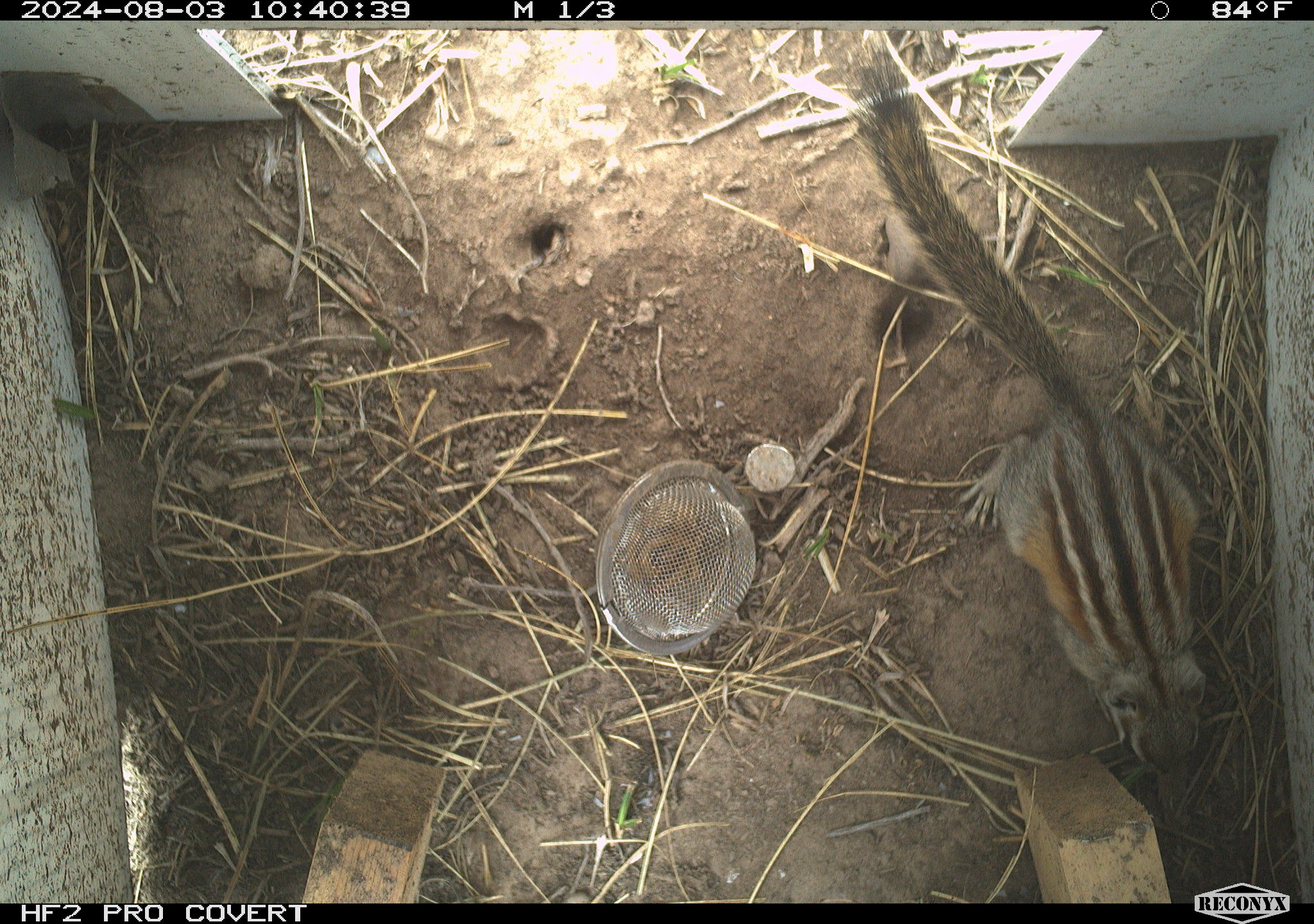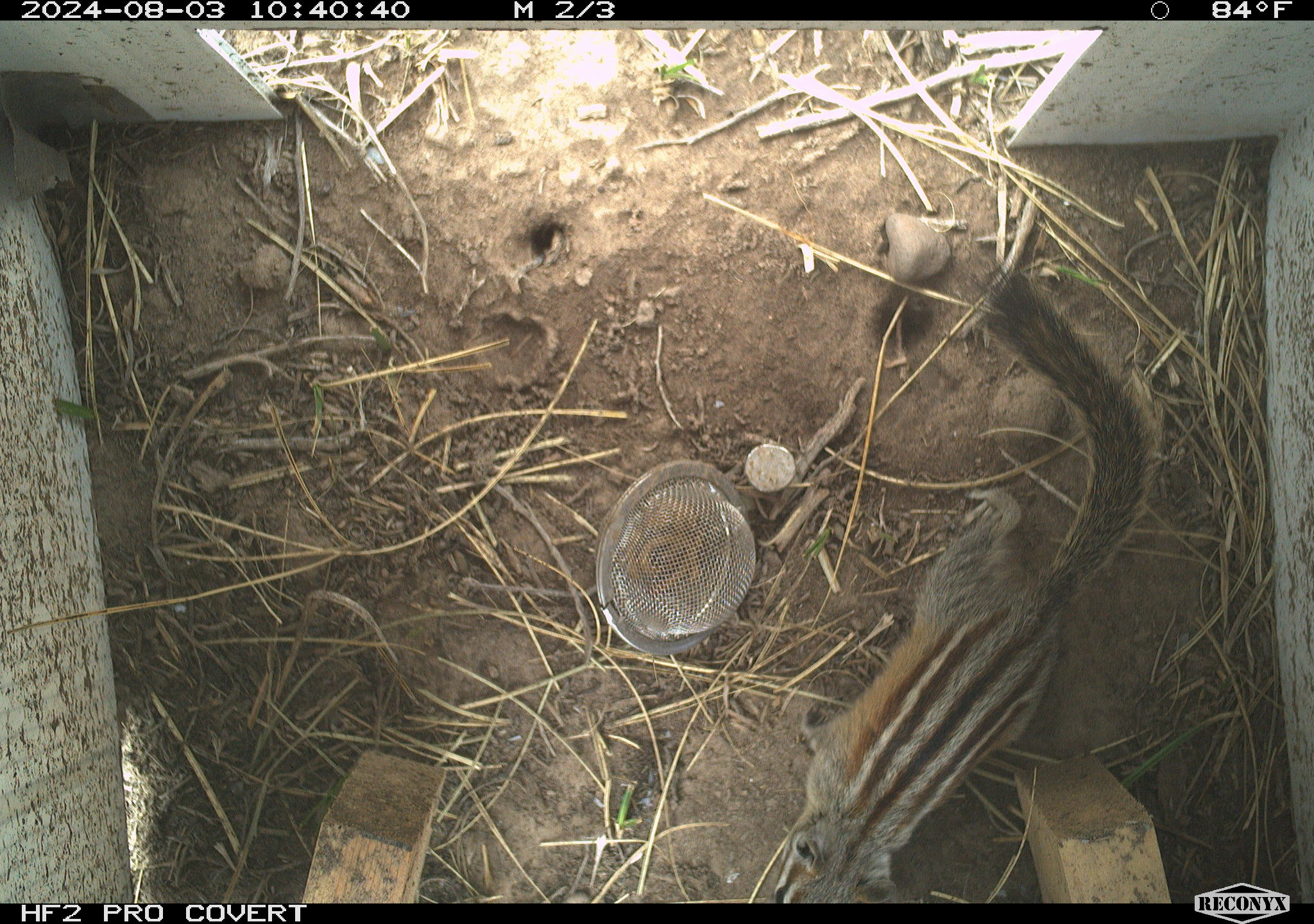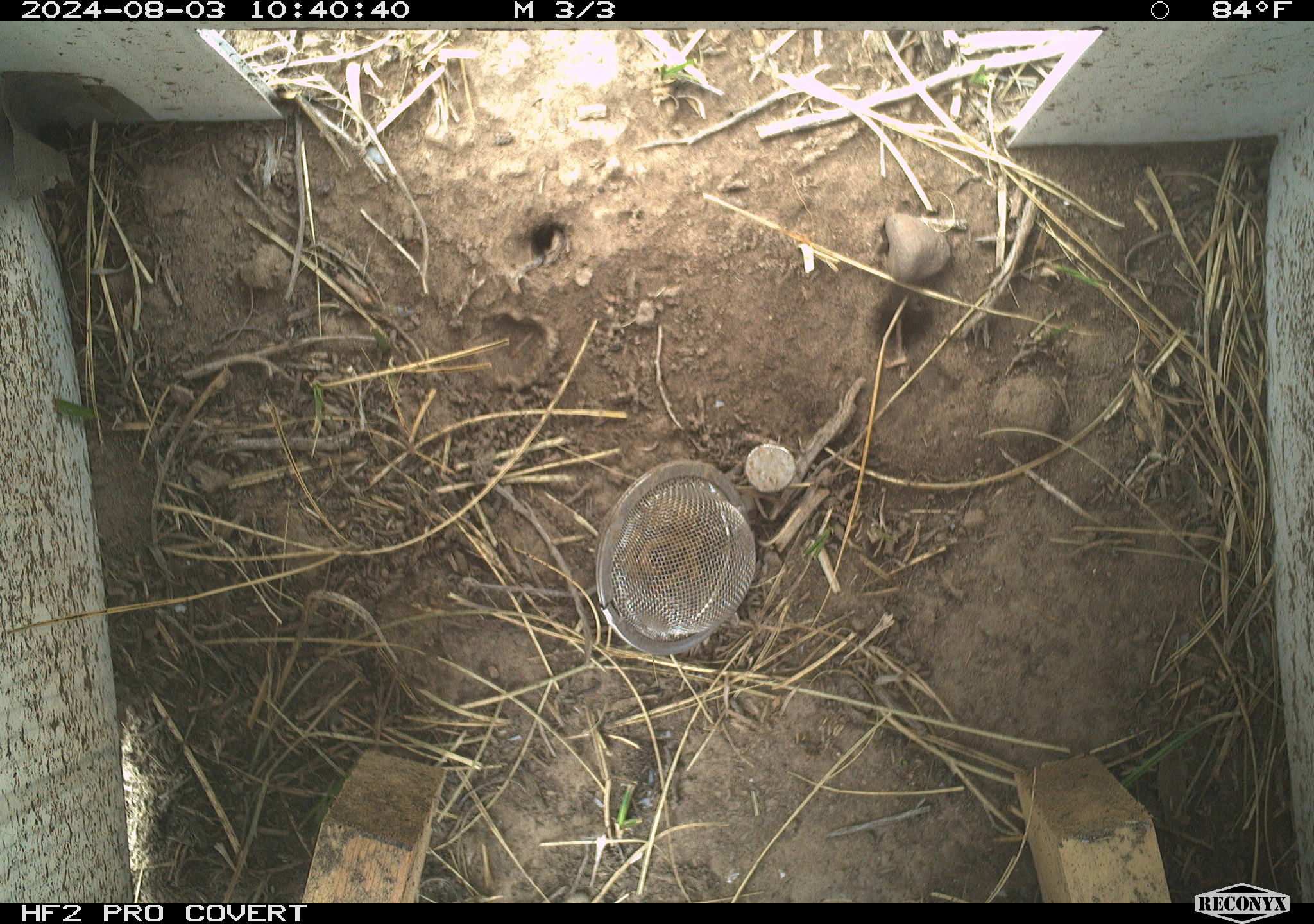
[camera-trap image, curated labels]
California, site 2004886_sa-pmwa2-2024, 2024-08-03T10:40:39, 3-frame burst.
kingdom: Animalia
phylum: Chordata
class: Mammalia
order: Rodentia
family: Sciuridae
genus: Neotamias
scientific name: Neotamias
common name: western chipmunks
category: neotamias species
Neotamias species (western chipmunks) (Neotamias).